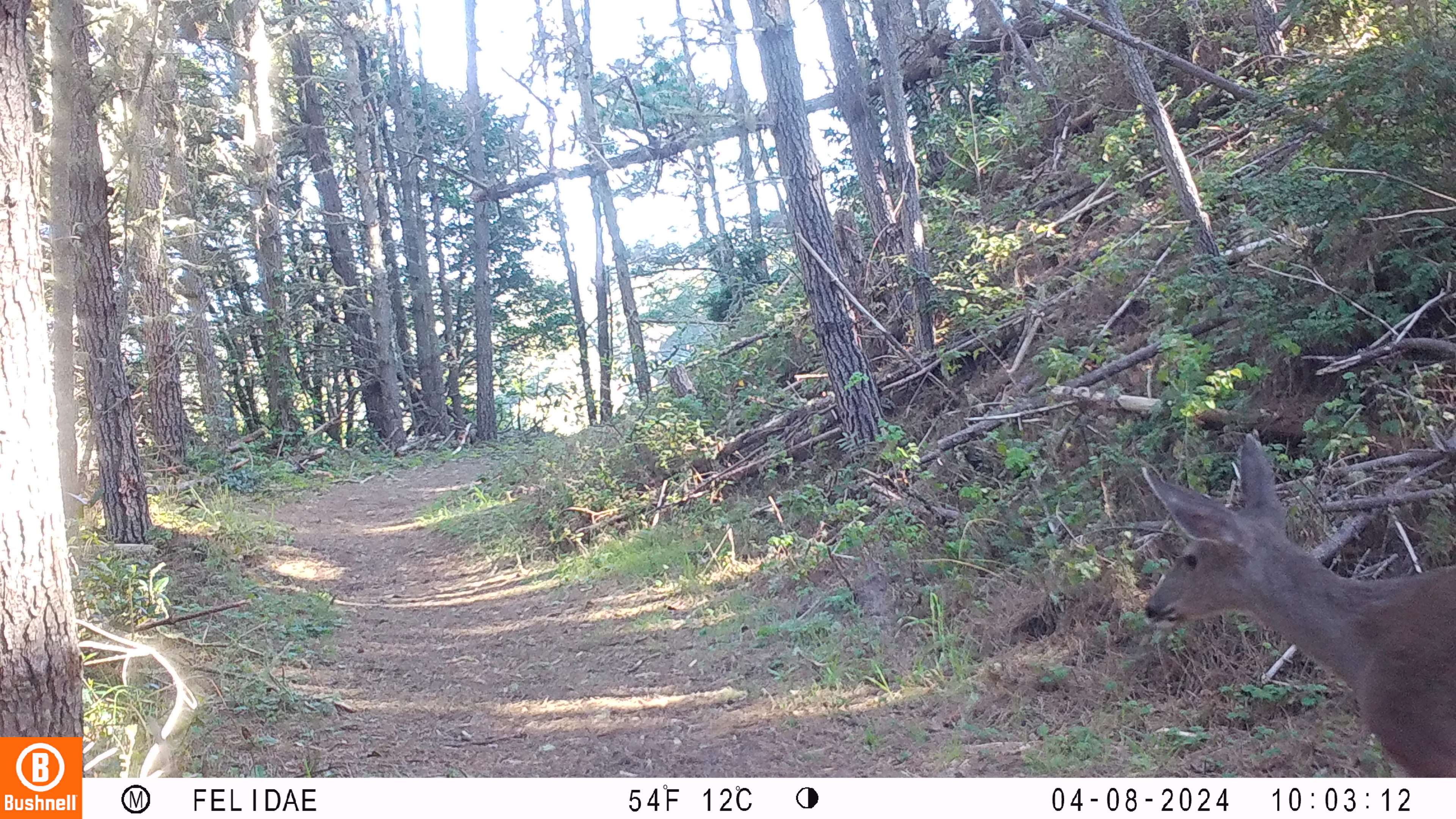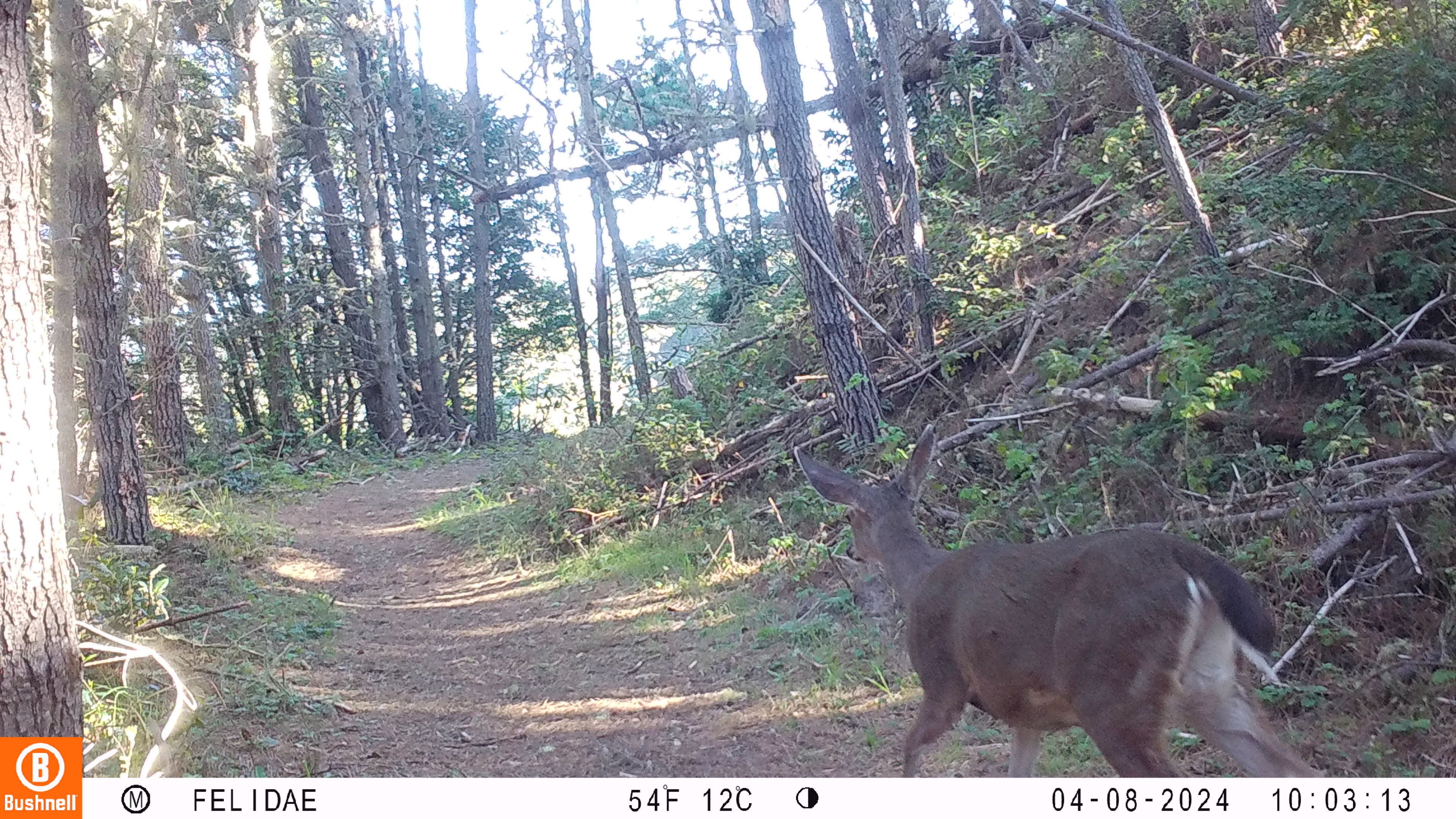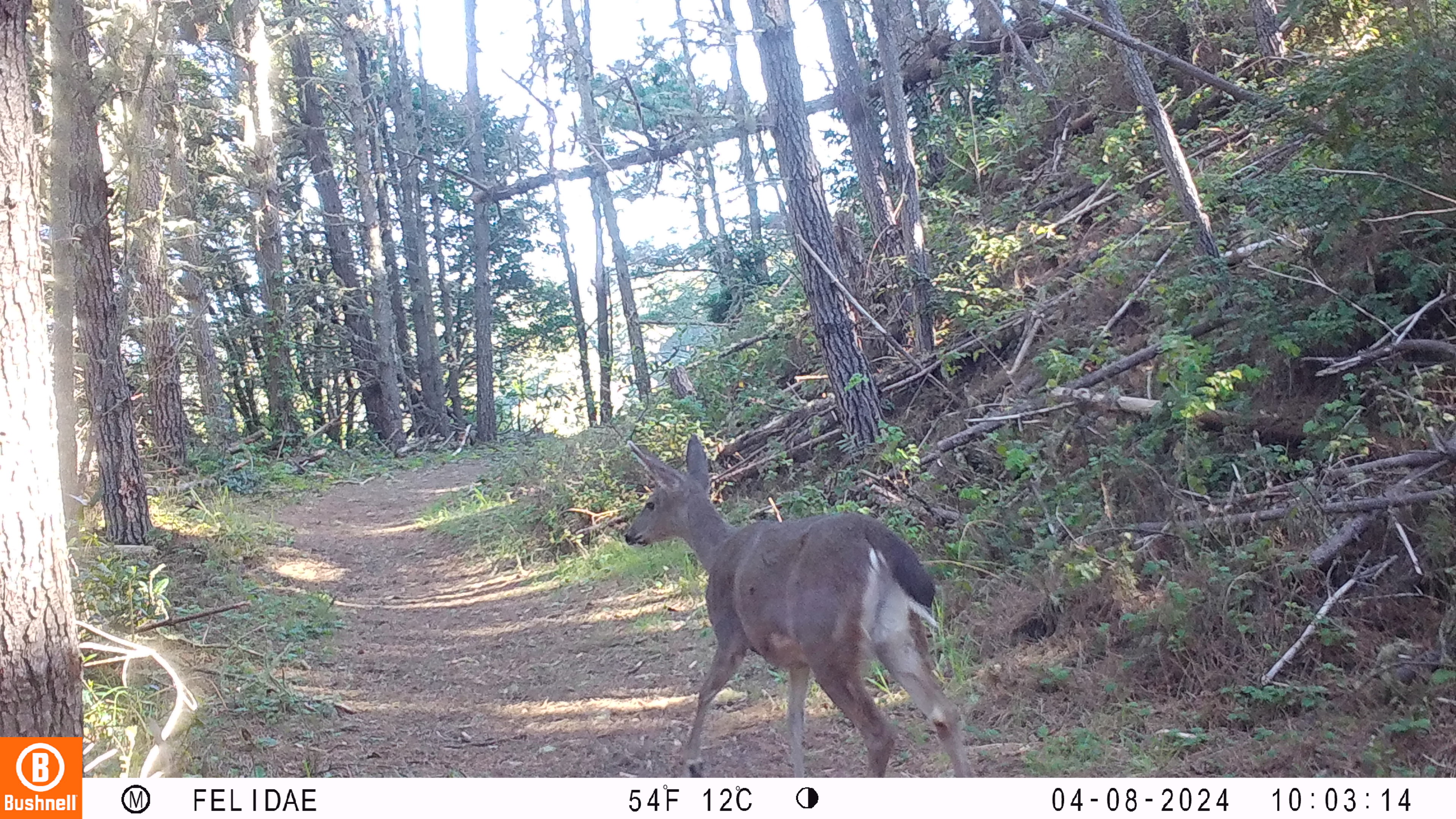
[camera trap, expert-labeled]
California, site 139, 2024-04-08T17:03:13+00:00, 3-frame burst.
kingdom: Animalia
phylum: Chordata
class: Mammalia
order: Artiodactyla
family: Cervidae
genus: Odocoileus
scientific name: Odocoileus hemionus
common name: mule deer